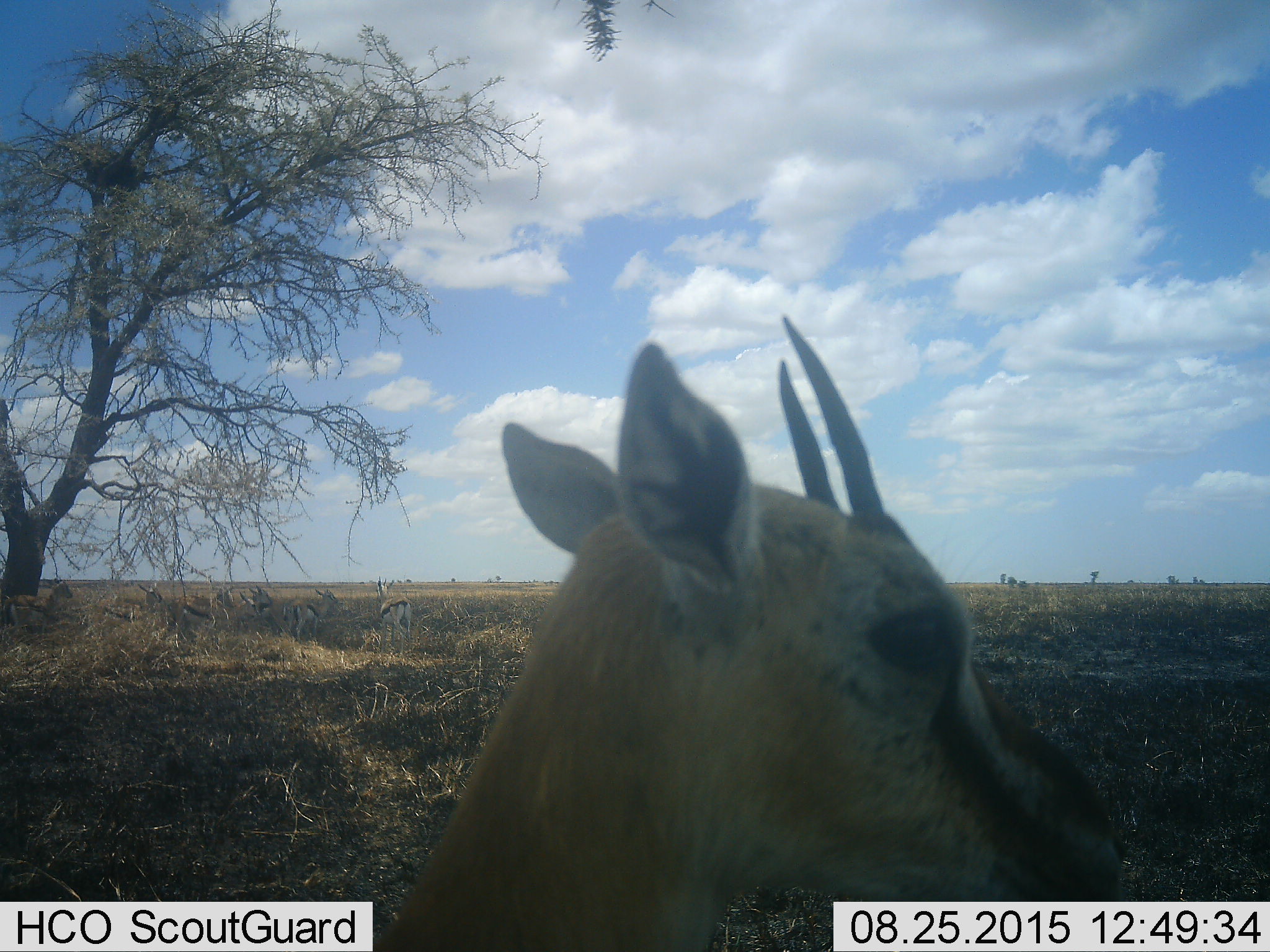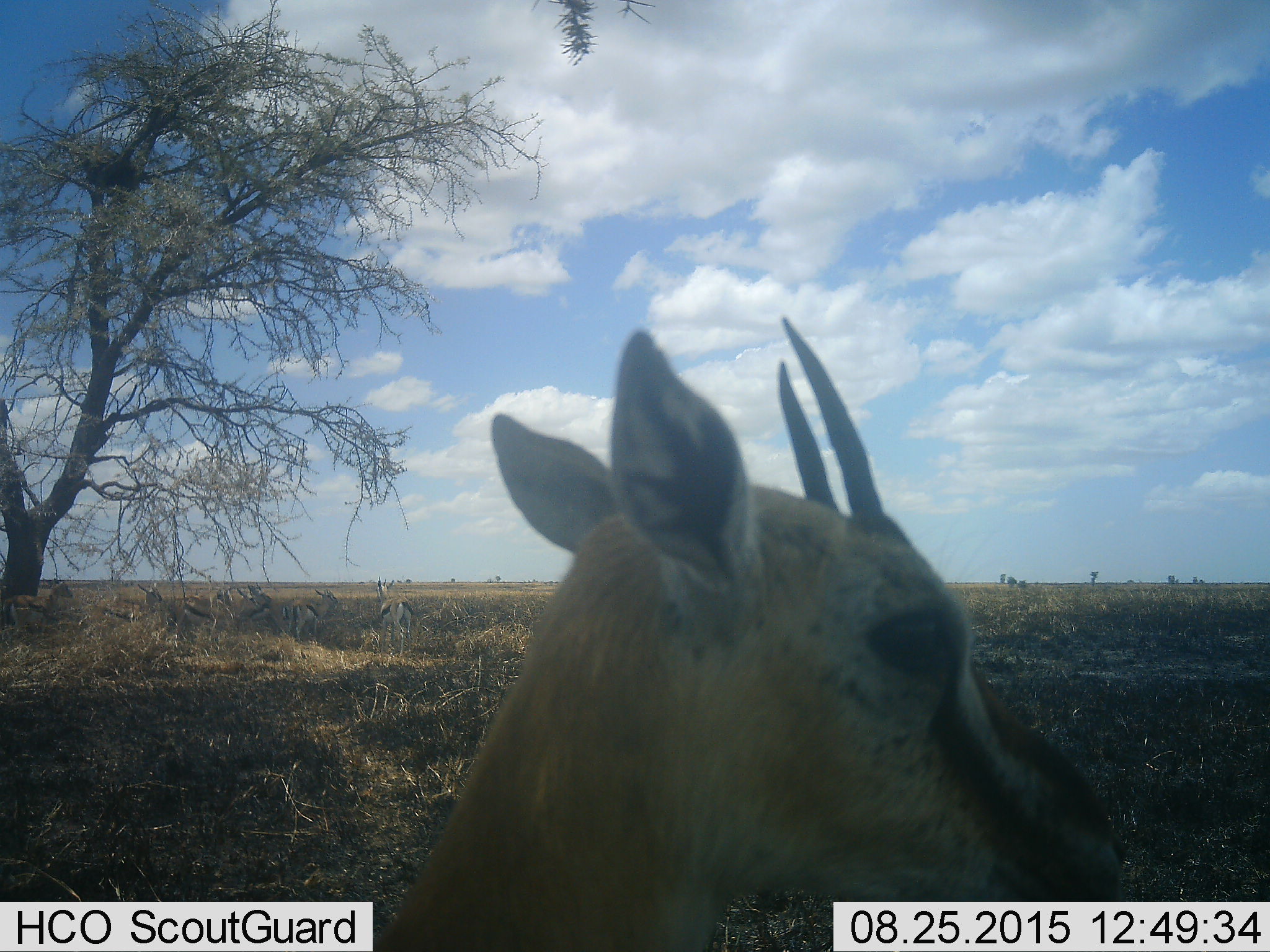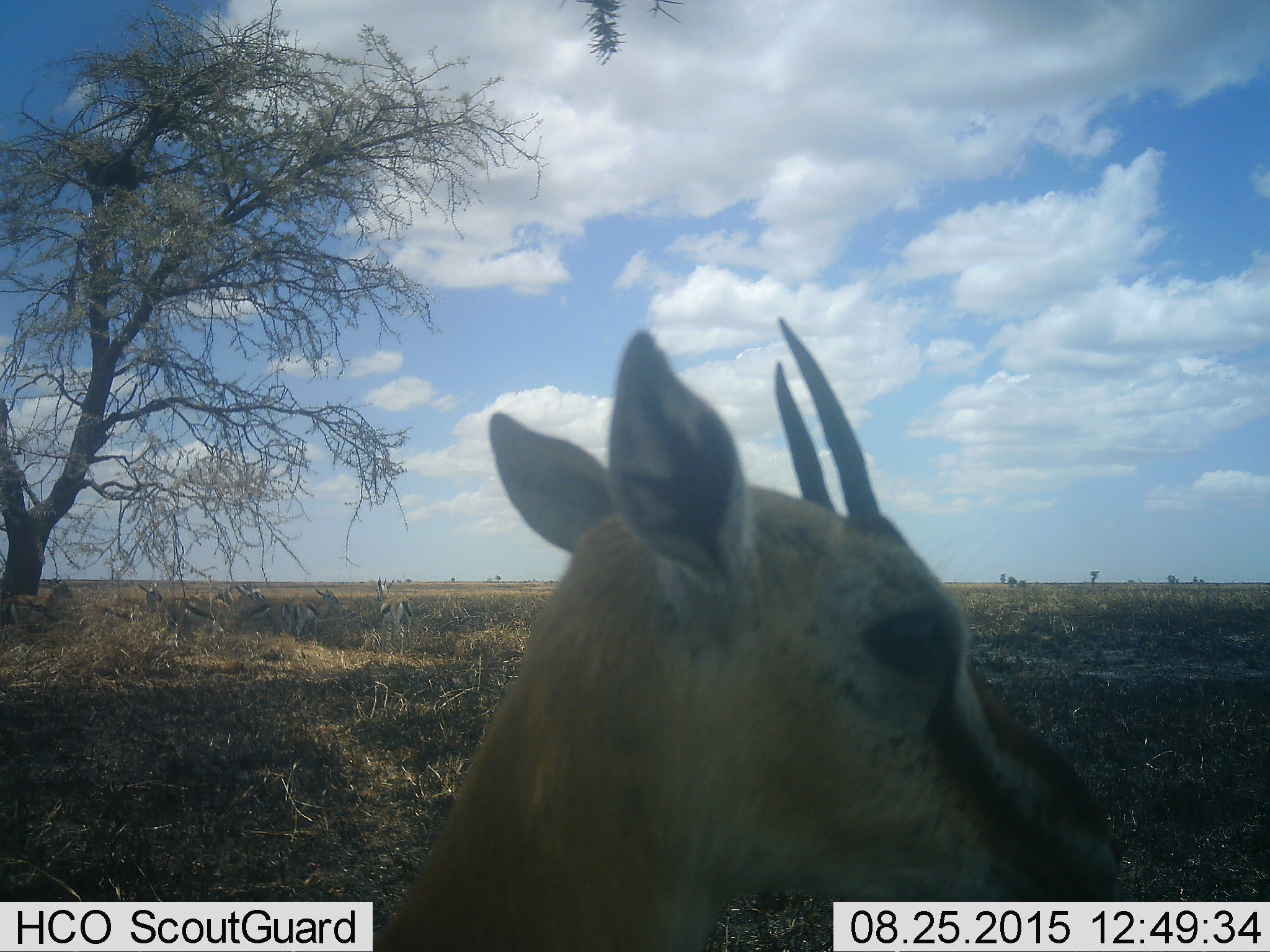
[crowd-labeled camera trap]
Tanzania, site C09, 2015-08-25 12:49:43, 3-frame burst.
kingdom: Animalia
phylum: Chordata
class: Mammalia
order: Artiodactyla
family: Bovidae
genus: Eudorcas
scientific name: Eudorcas thomsonii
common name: thomson's gazelle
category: gazellethomsons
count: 8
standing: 94%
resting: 6%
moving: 0%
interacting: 0%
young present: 19%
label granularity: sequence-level